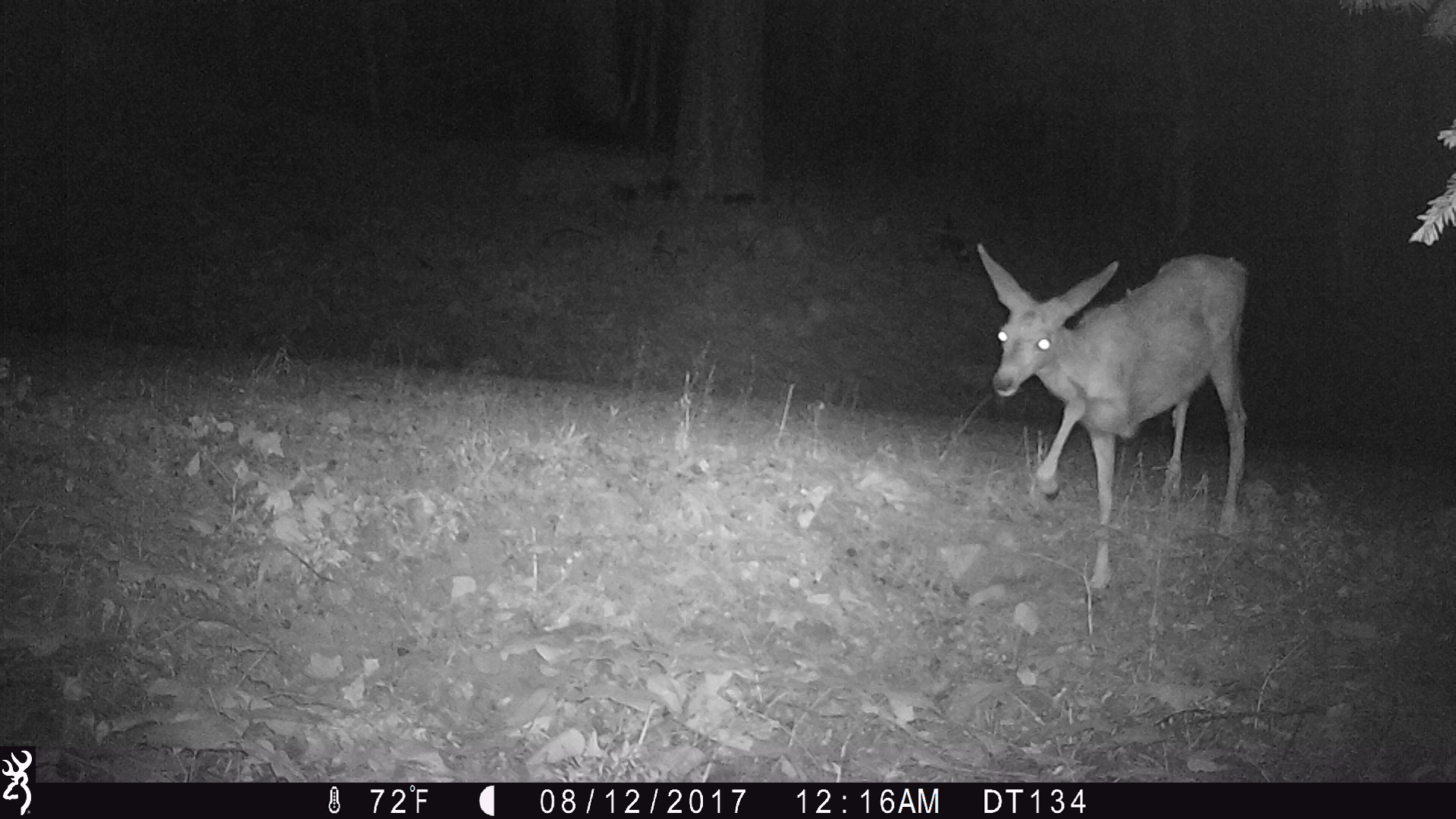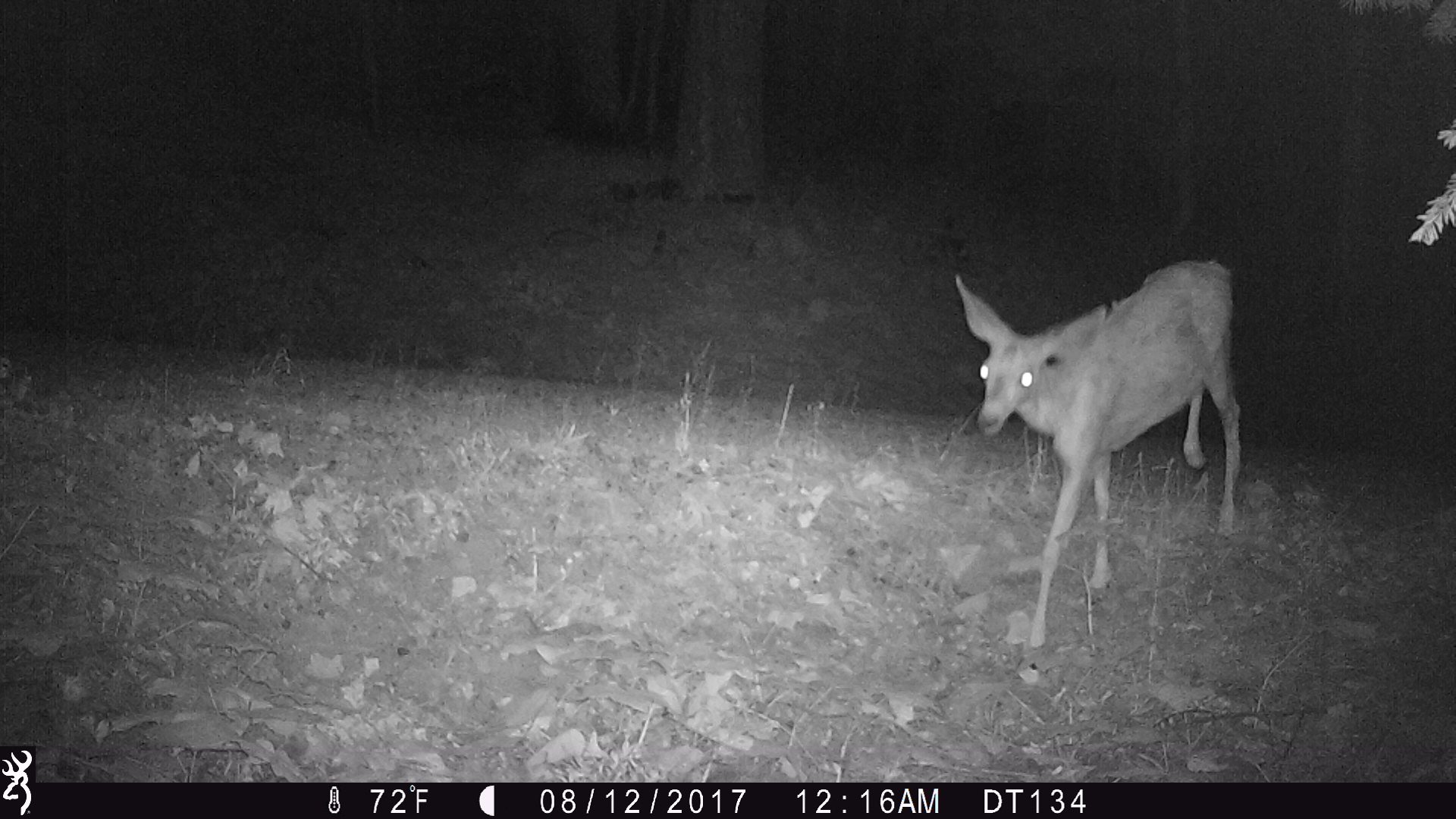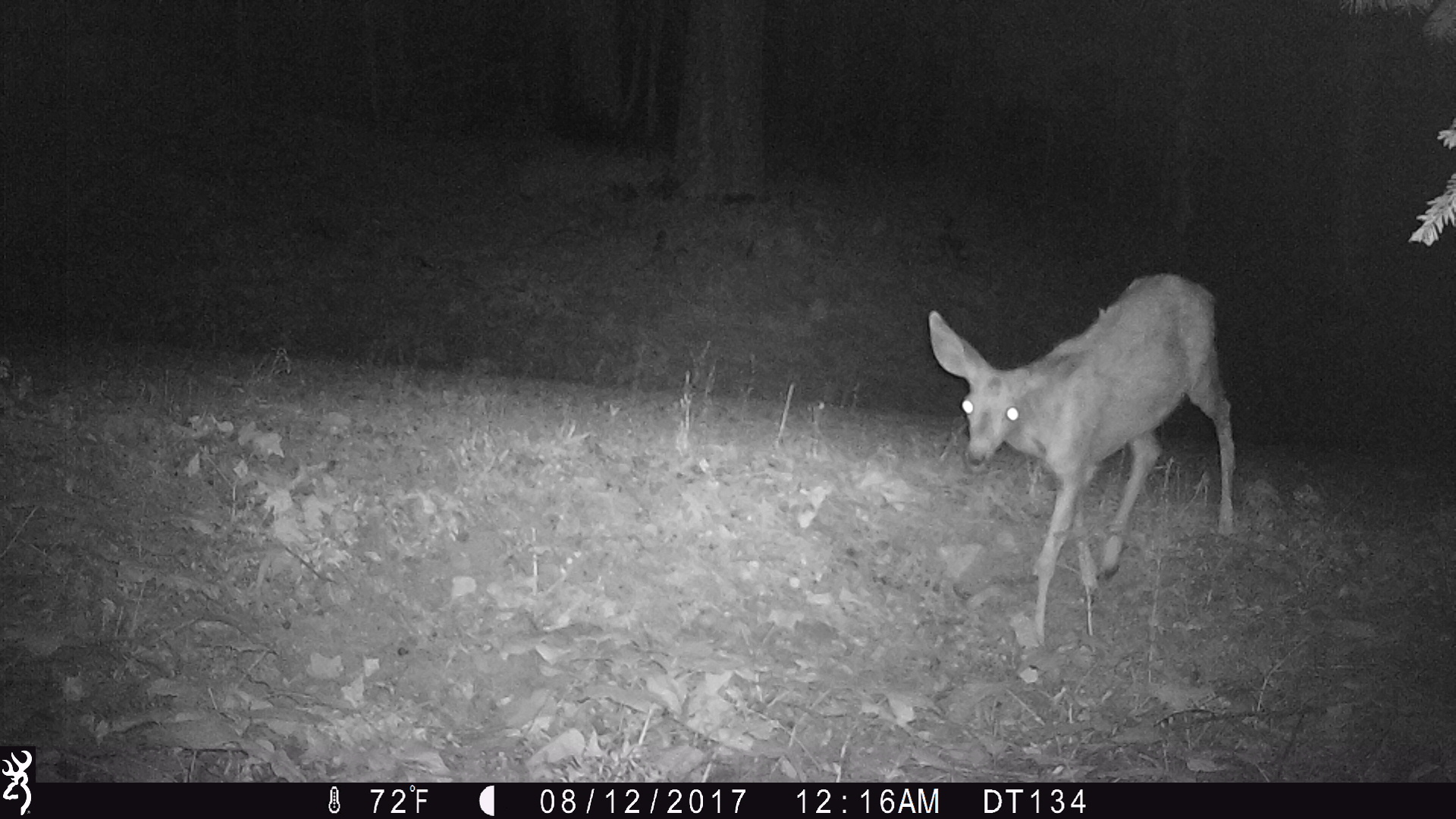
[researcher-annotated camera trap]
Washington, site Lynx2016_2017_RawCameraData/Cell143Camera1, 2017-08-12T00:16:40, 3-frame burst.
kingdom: Animalia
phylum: Chordata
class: Mammalia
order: Artiodactyla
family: Cervidae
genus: Odocoileus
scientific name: Odocoileus hemionus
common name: mule deer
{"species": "Odocoileus hemionus (mule deer)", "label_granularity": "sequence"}